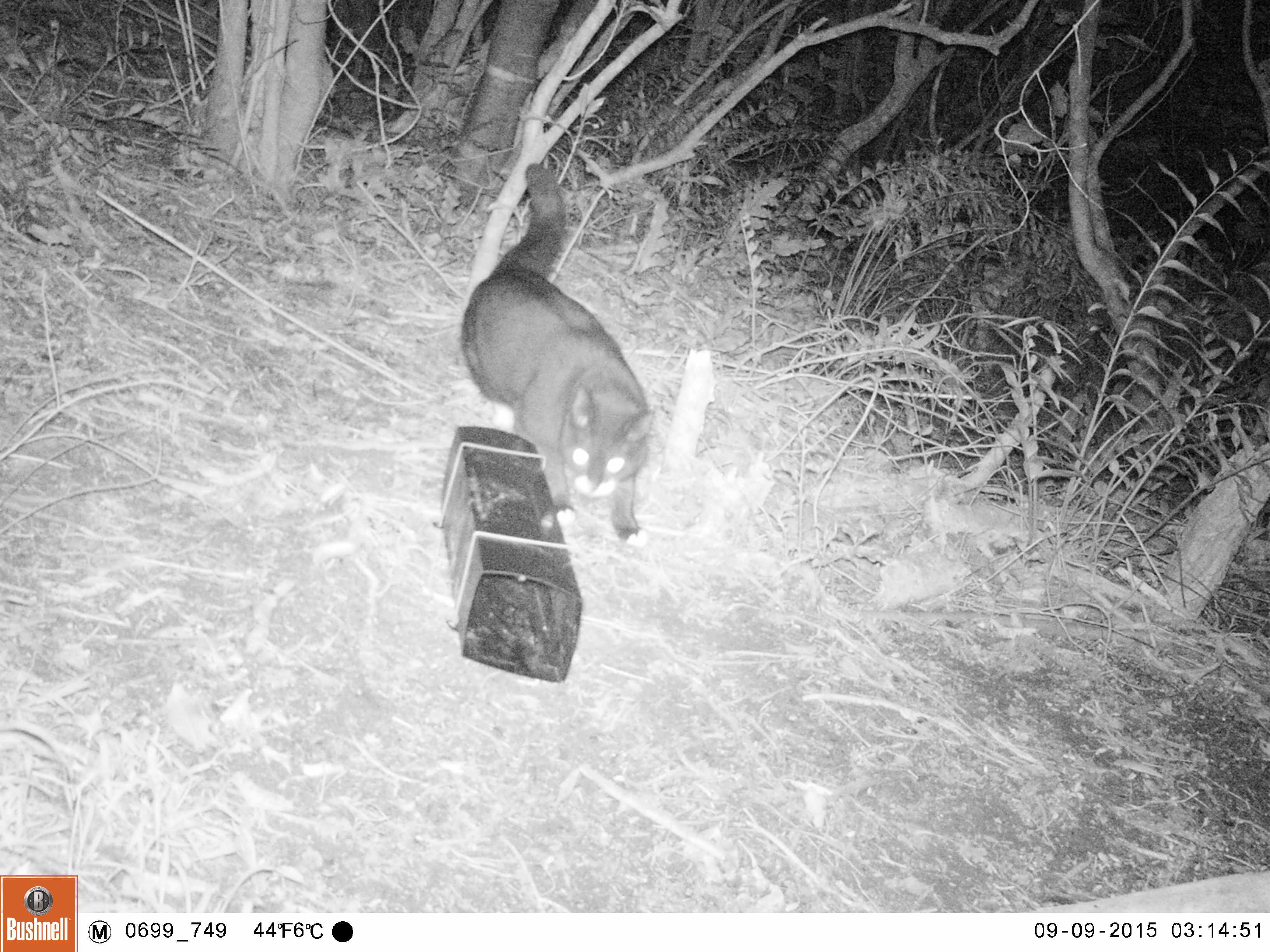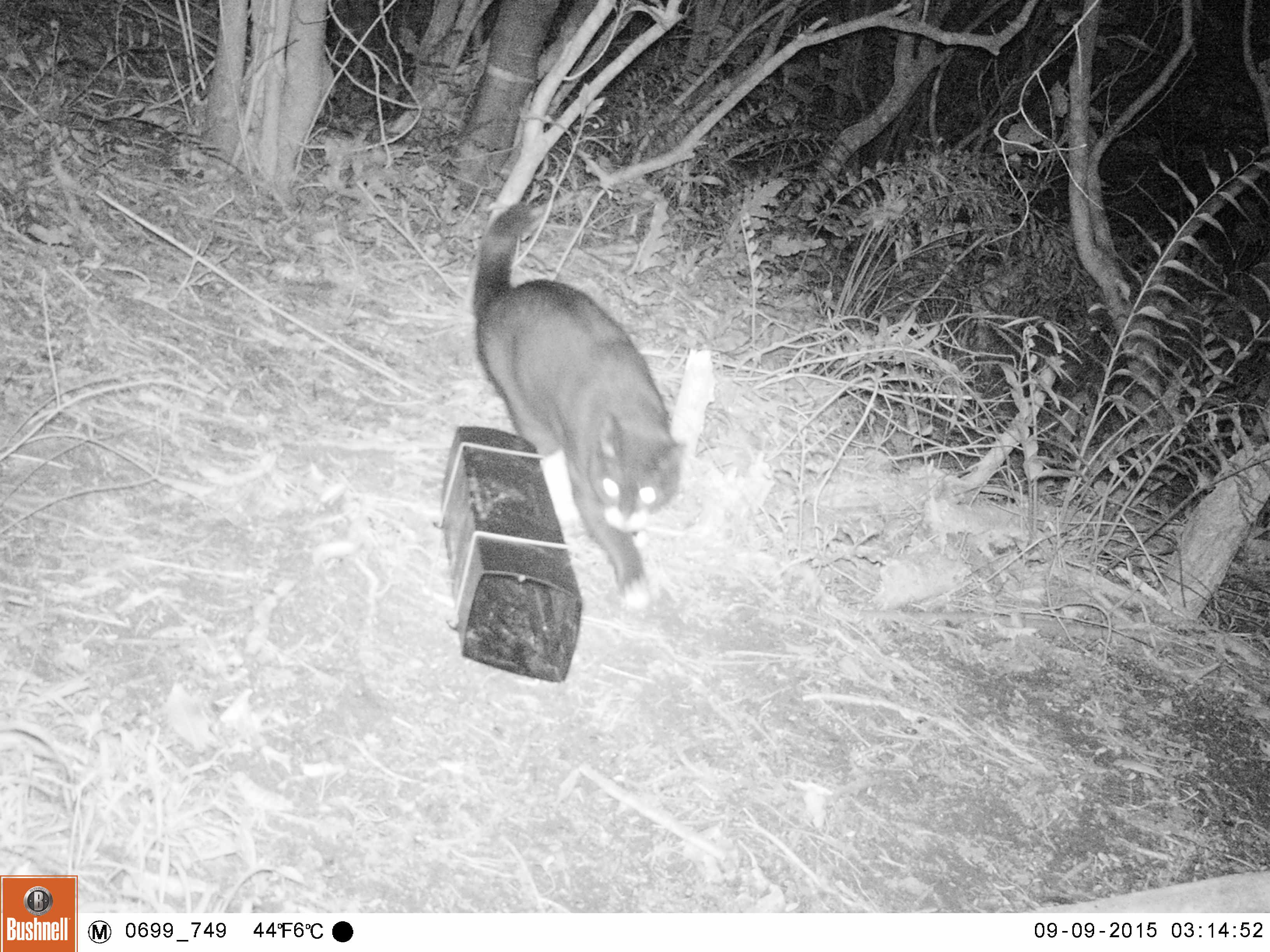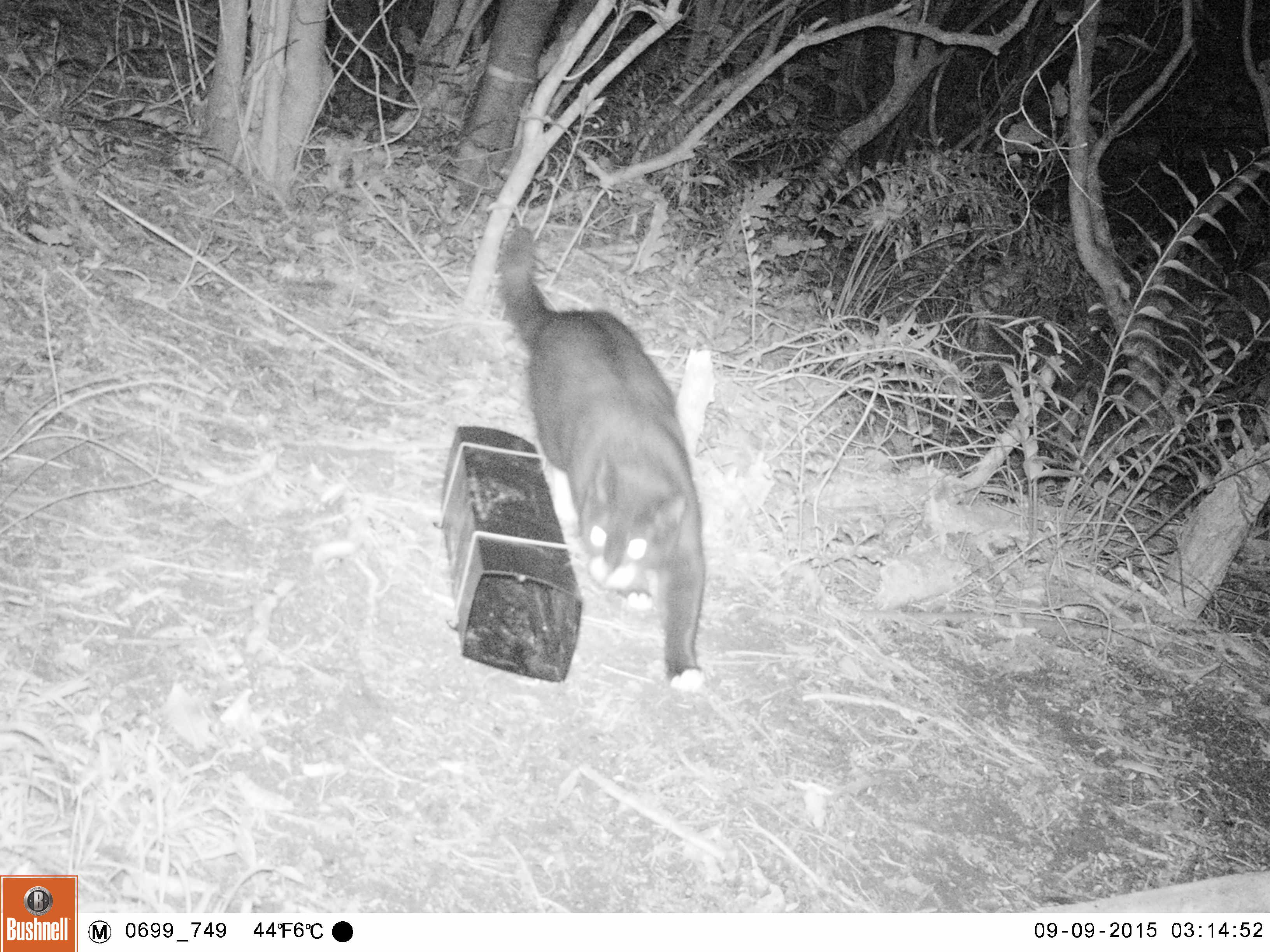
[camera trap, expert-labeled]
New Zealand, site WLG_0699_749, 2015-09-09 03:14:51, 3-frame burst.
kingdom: Animalia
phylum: Chordata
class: Mammalia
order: Carnivora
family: Felidae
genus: Felis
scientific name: Felis catus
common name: domestic cat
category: cat